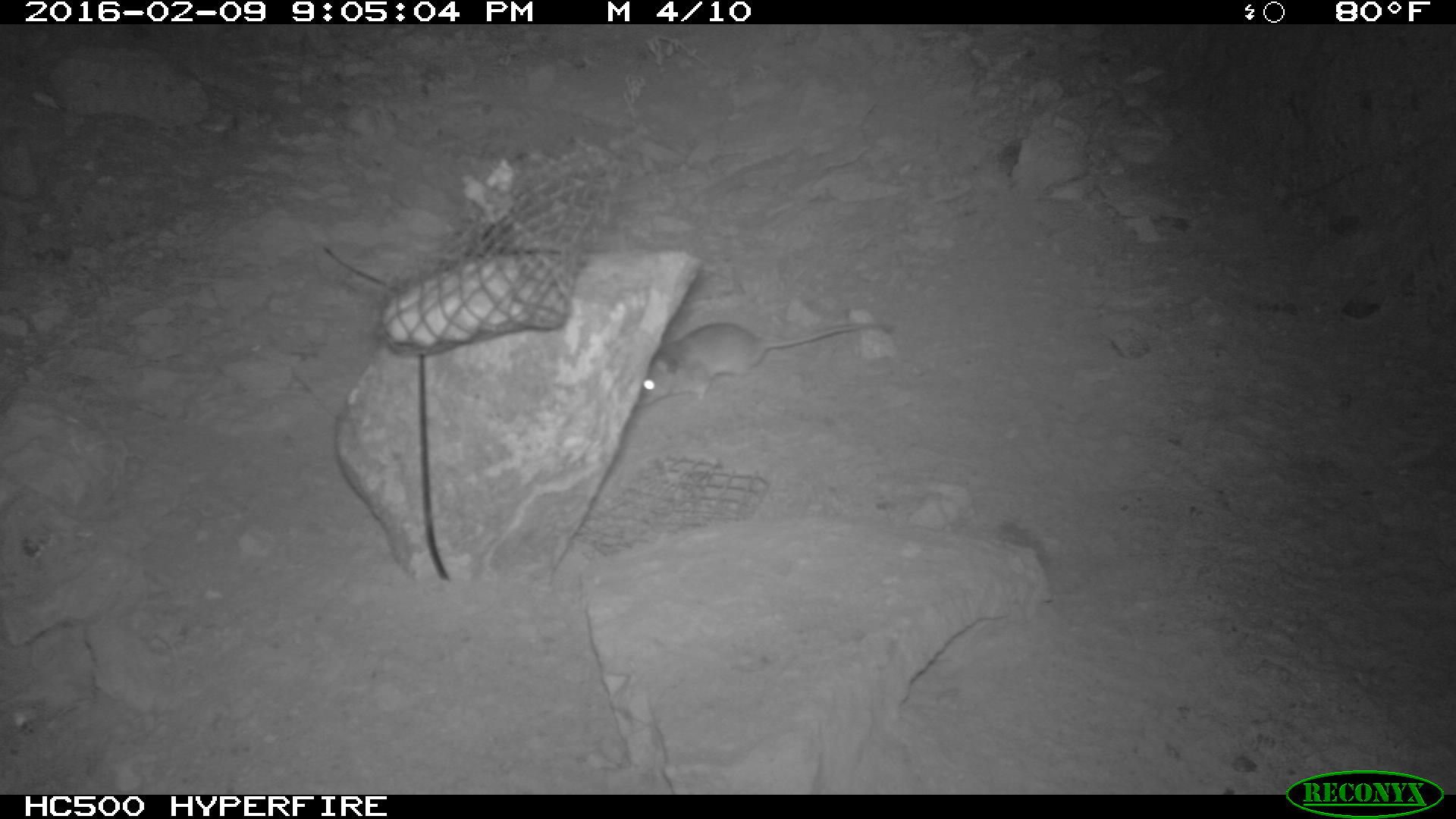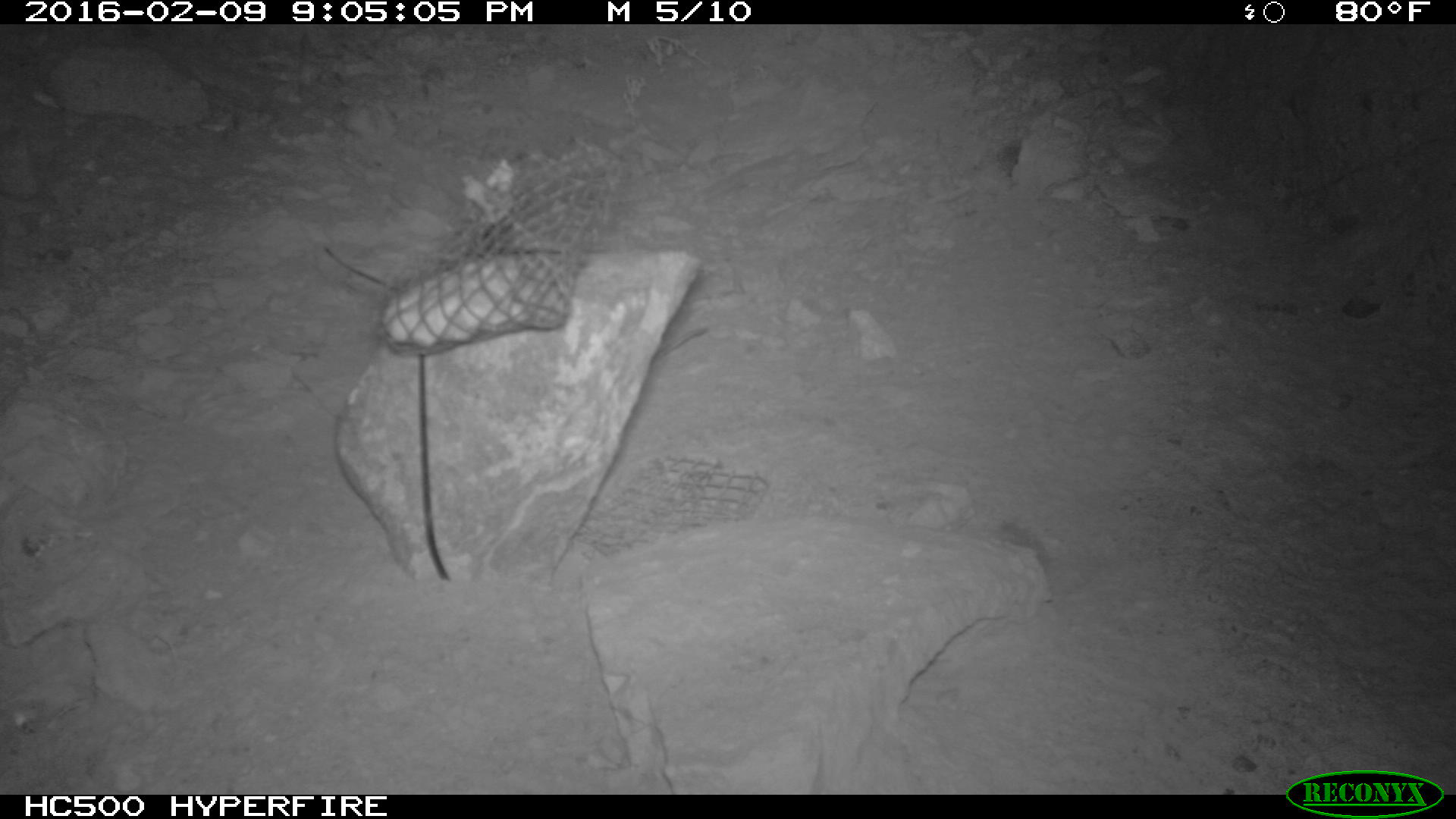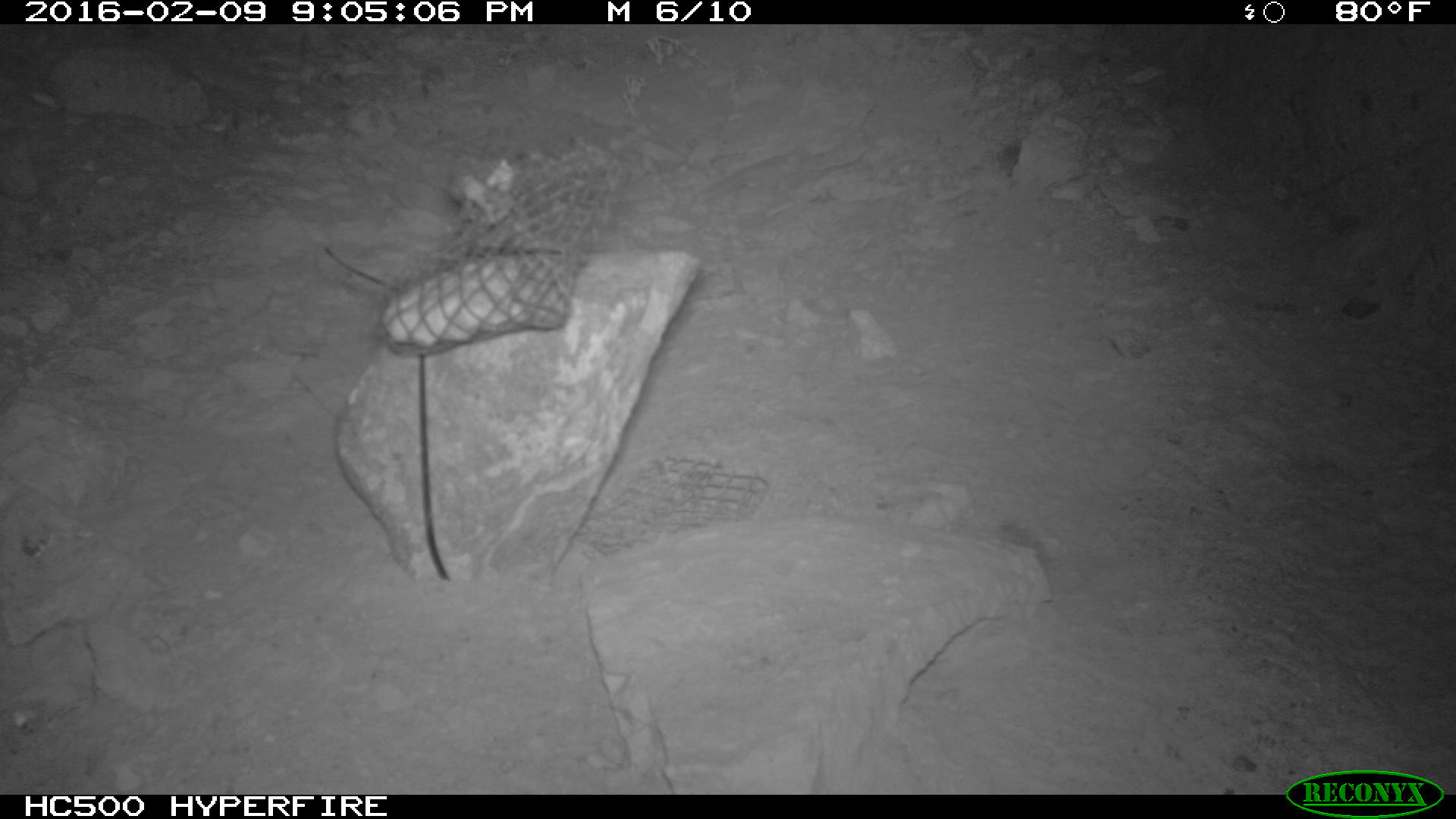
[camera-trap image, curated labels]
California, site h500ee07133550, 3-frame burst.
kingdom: Animalia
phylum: Chordata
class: Mammalia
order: Rodentia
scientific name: Rodentia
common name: rodent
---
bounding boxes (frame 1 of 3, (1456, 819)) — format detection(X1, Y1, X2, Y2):
rodent: detection(634, 318, 893, 406)